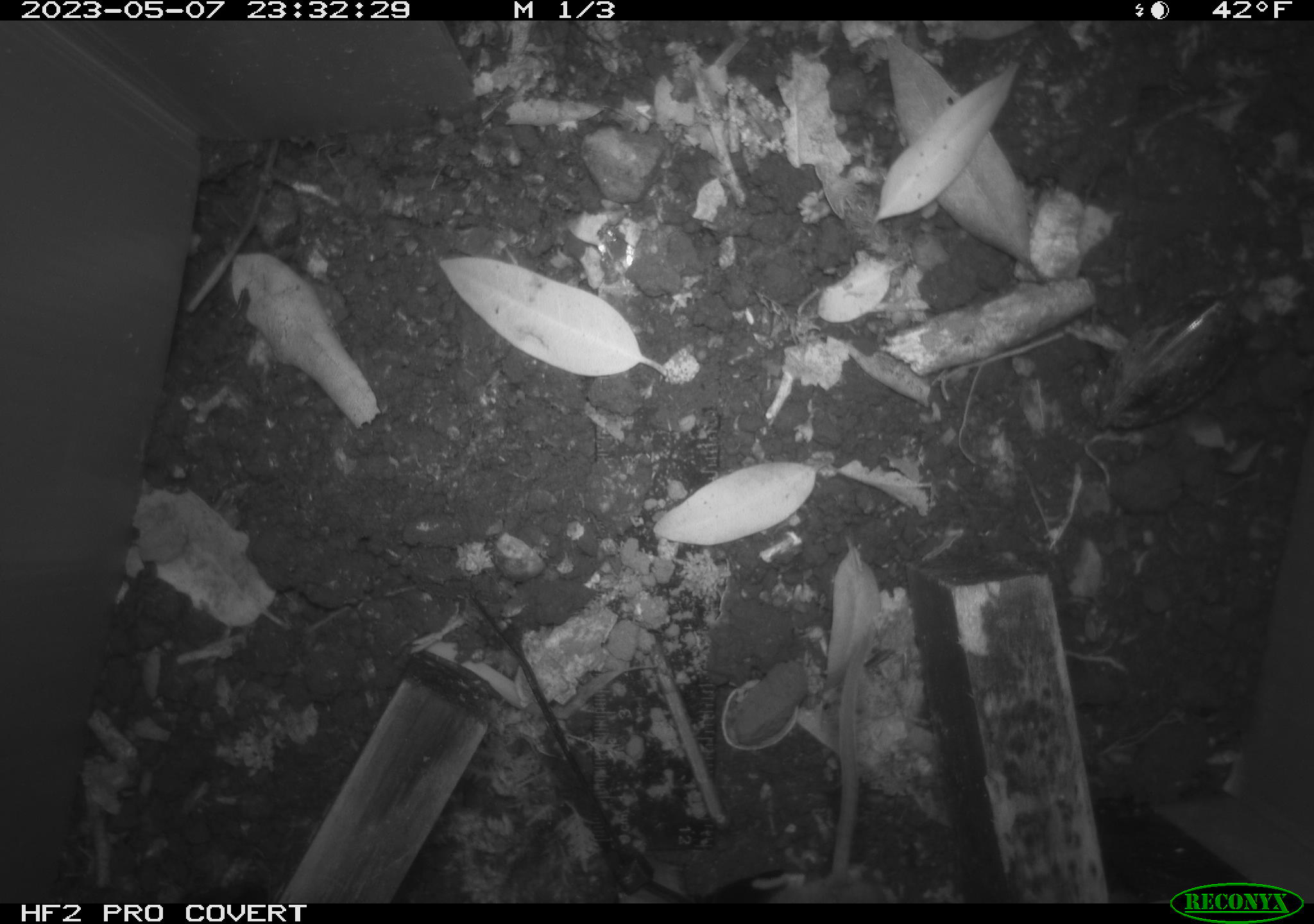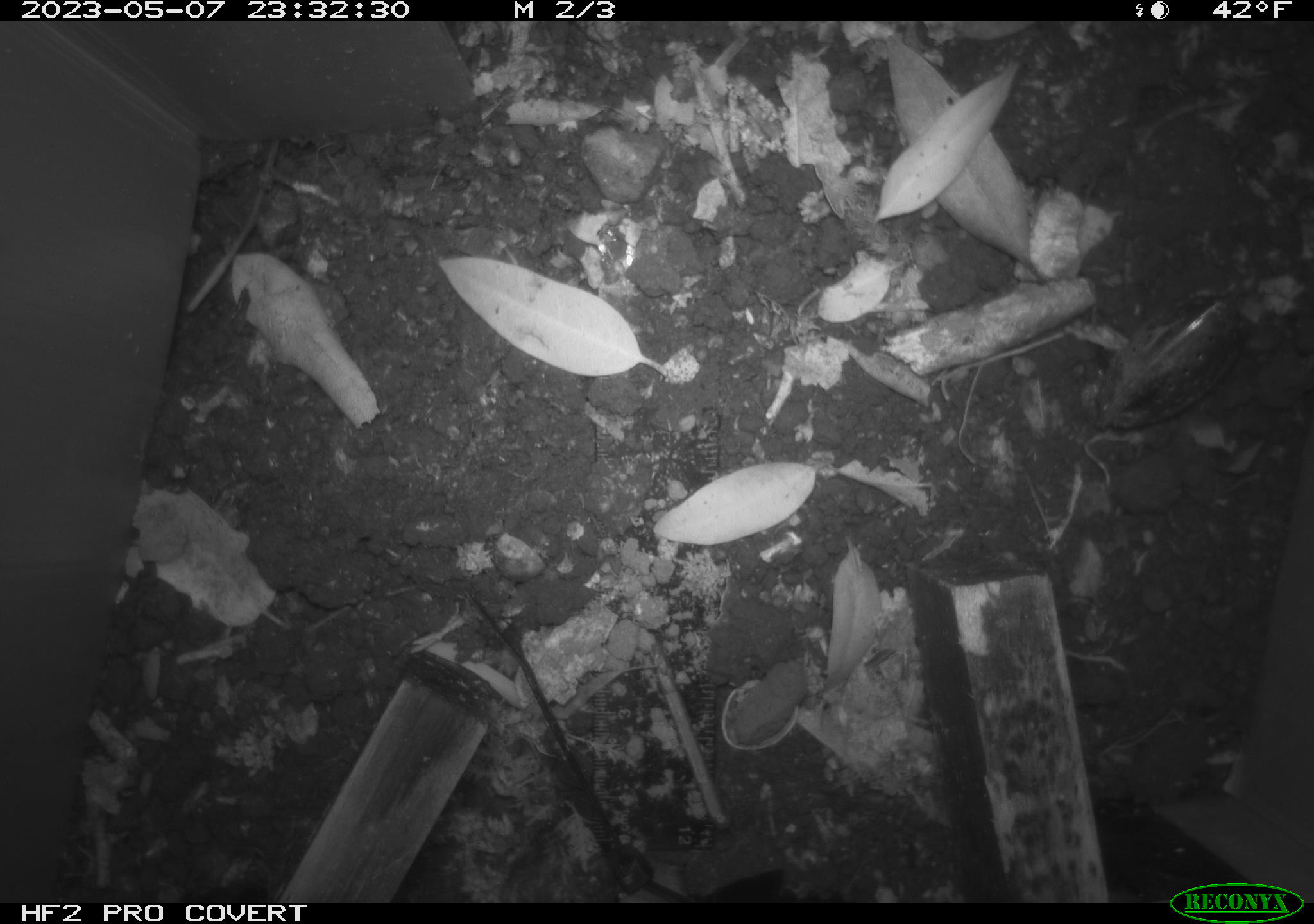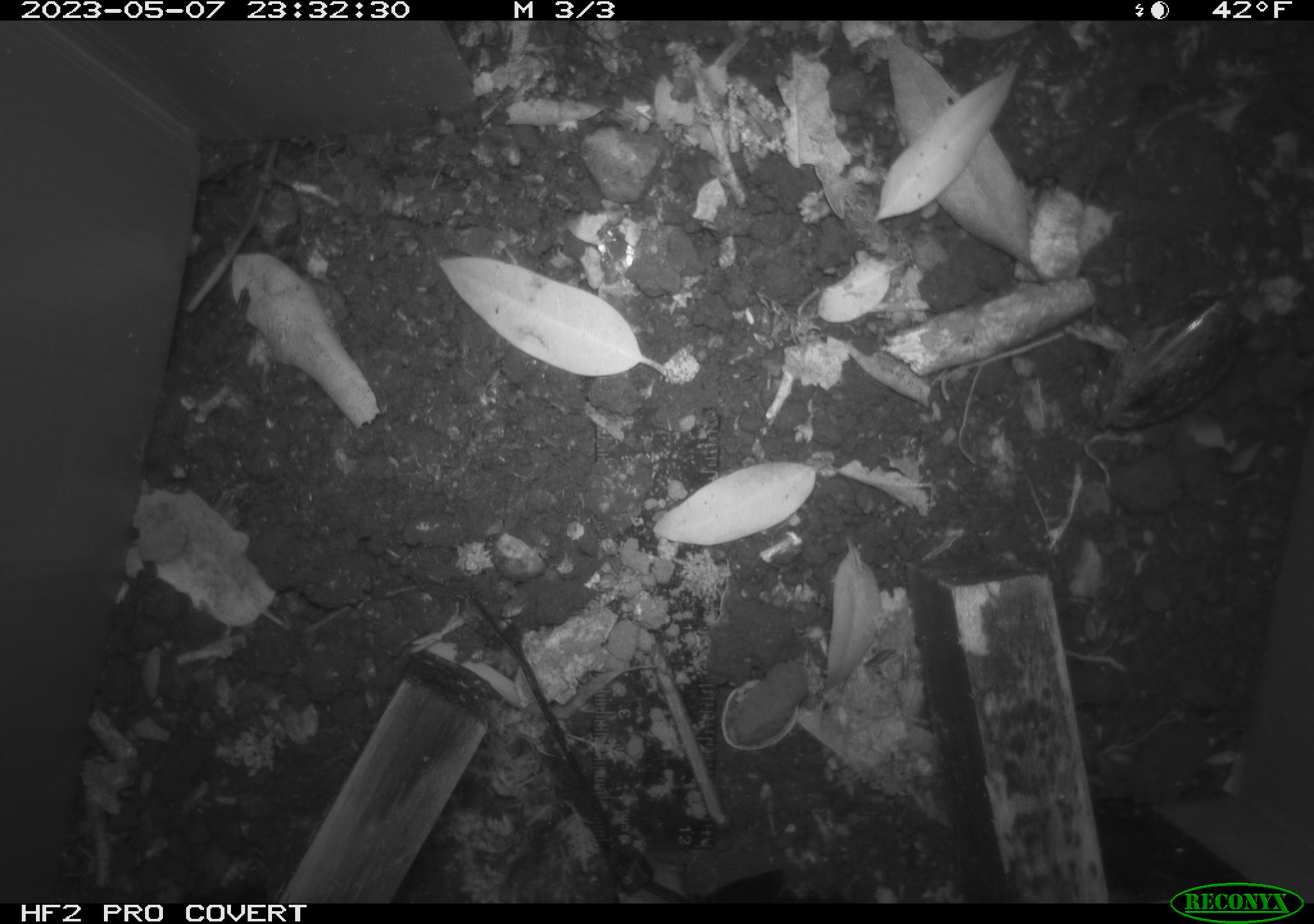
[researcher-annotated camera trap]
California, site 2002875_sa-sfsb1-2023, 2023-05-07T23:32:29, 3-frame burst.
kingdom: Animalia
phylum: Chordata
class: Mammalia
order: Rodentia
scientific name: Rodentia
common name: mouse species